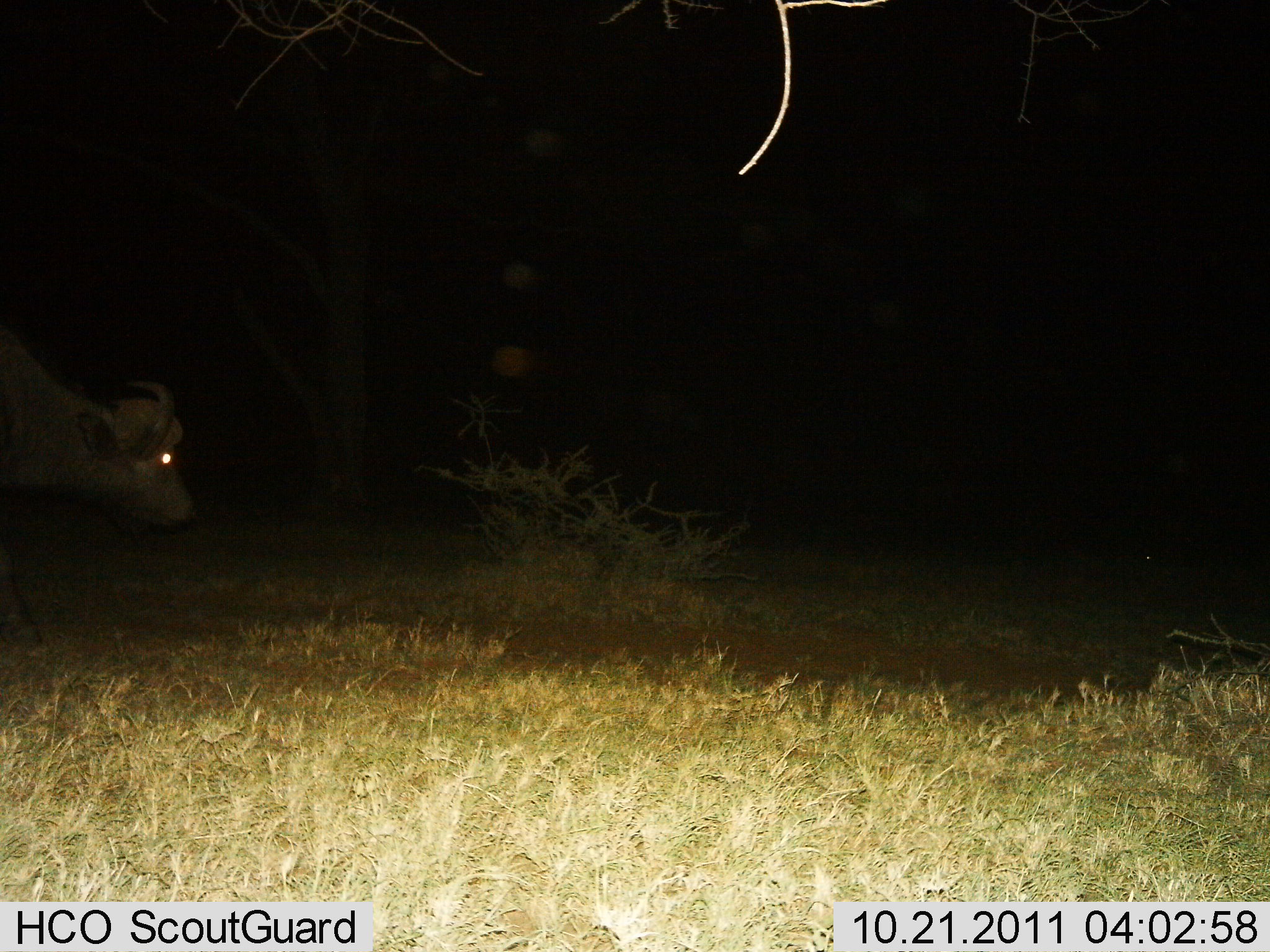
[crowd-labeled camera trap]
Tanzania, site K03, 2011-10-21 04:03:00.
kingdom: Animalia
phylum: Chordata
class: Mammalia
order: Artiodactyla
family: Bovidae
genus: Syncerus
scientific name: Syncerus caffer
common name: cape buffalo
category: buffalo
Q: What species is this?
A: Buffalo (cape buffalo) (Syncerus caffer).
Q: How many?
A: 1.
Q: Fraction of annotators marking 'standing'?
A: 27%.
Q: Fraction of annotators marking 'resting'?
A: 0%.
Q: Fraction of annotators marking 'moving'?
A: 73%.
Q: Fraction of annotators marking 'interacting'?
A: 0%.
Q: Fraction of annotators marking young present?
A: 0%.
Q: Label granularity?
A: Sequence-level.